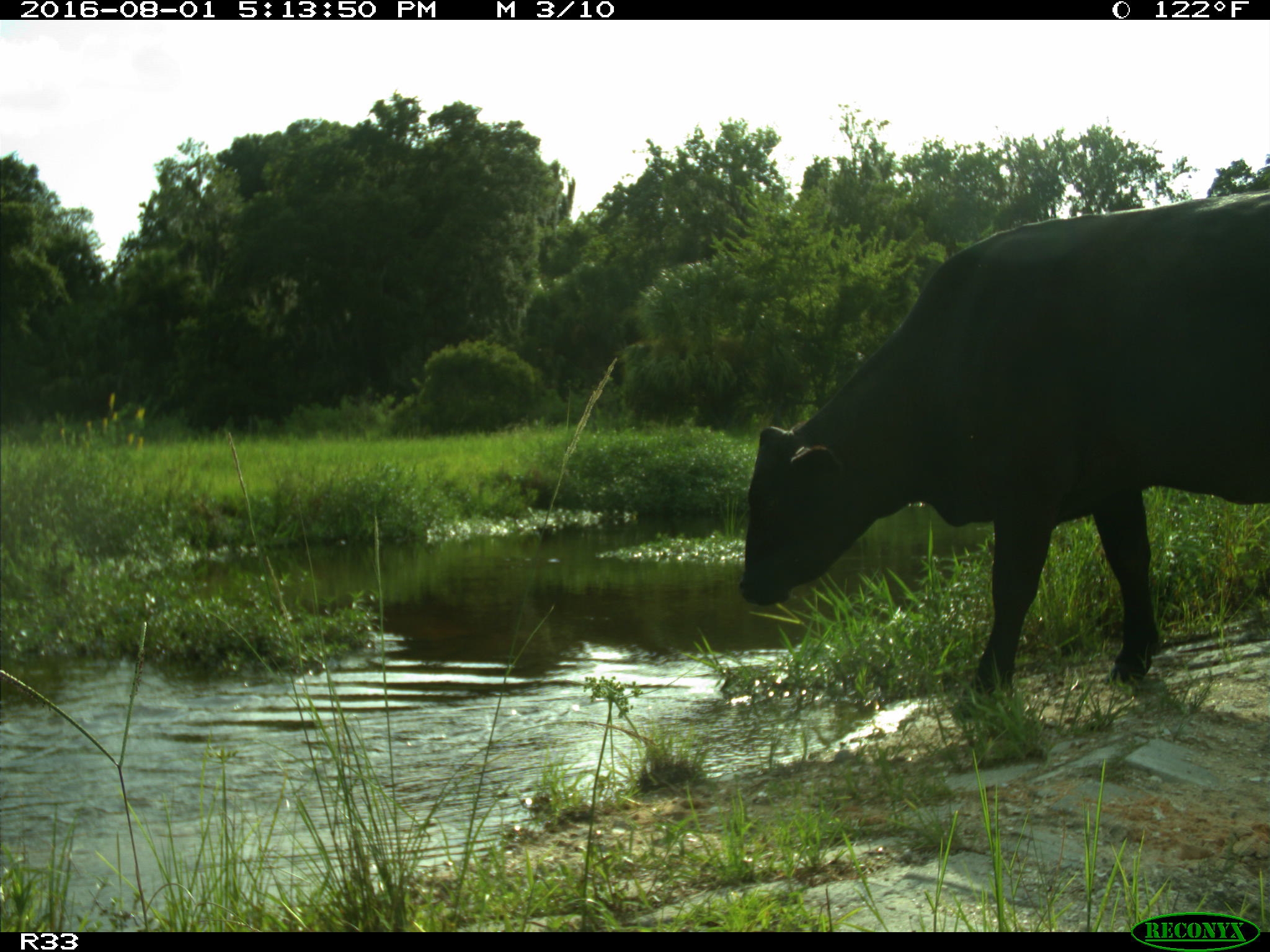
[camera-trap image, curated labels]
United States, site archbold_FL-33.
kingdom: Animalia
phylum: Chordata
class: Mammalia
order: Artiodactyla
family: Bovidae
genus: Bos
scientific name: Bos taurus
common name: domestic cow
Bos taurus (domestic cow).